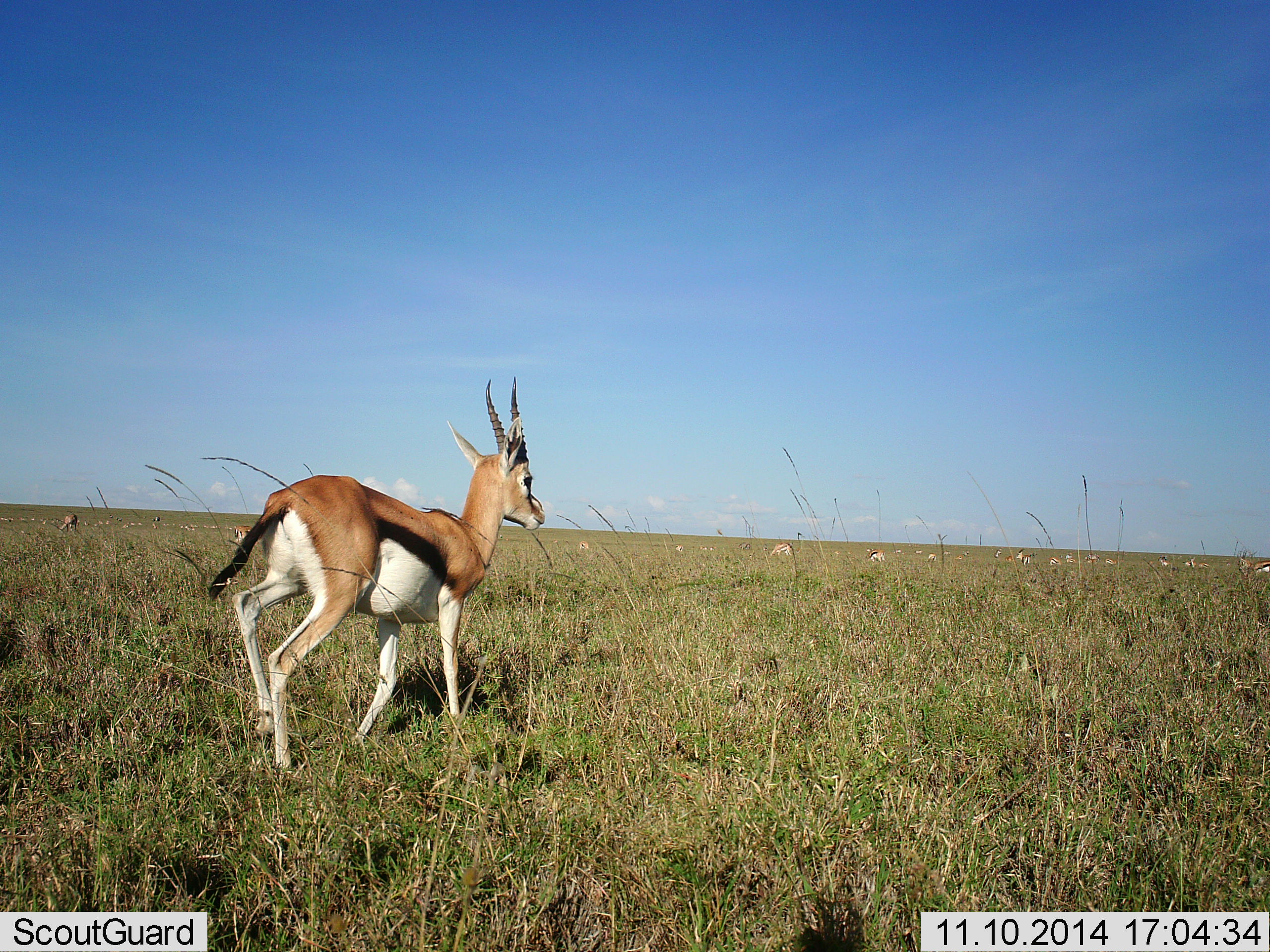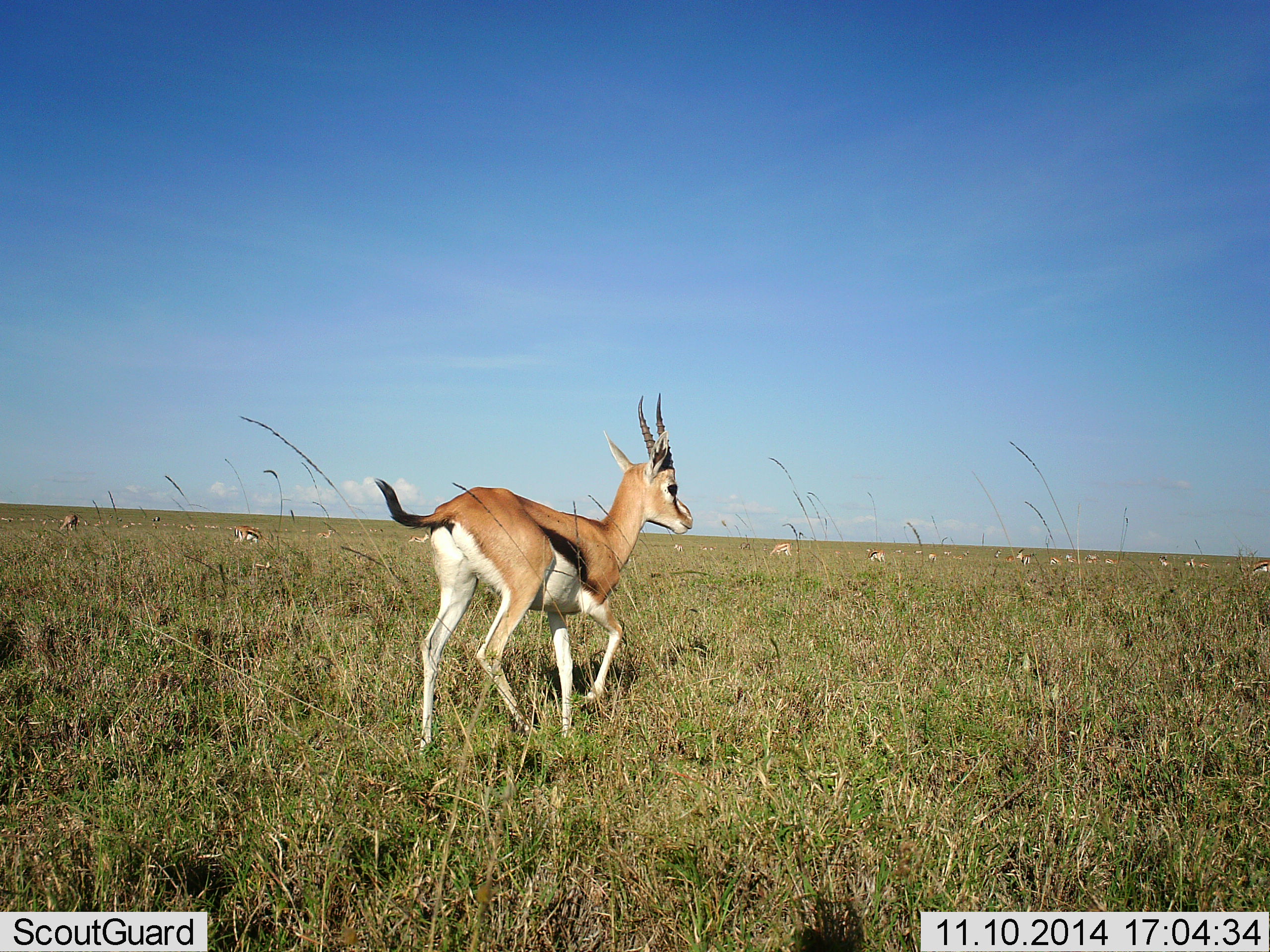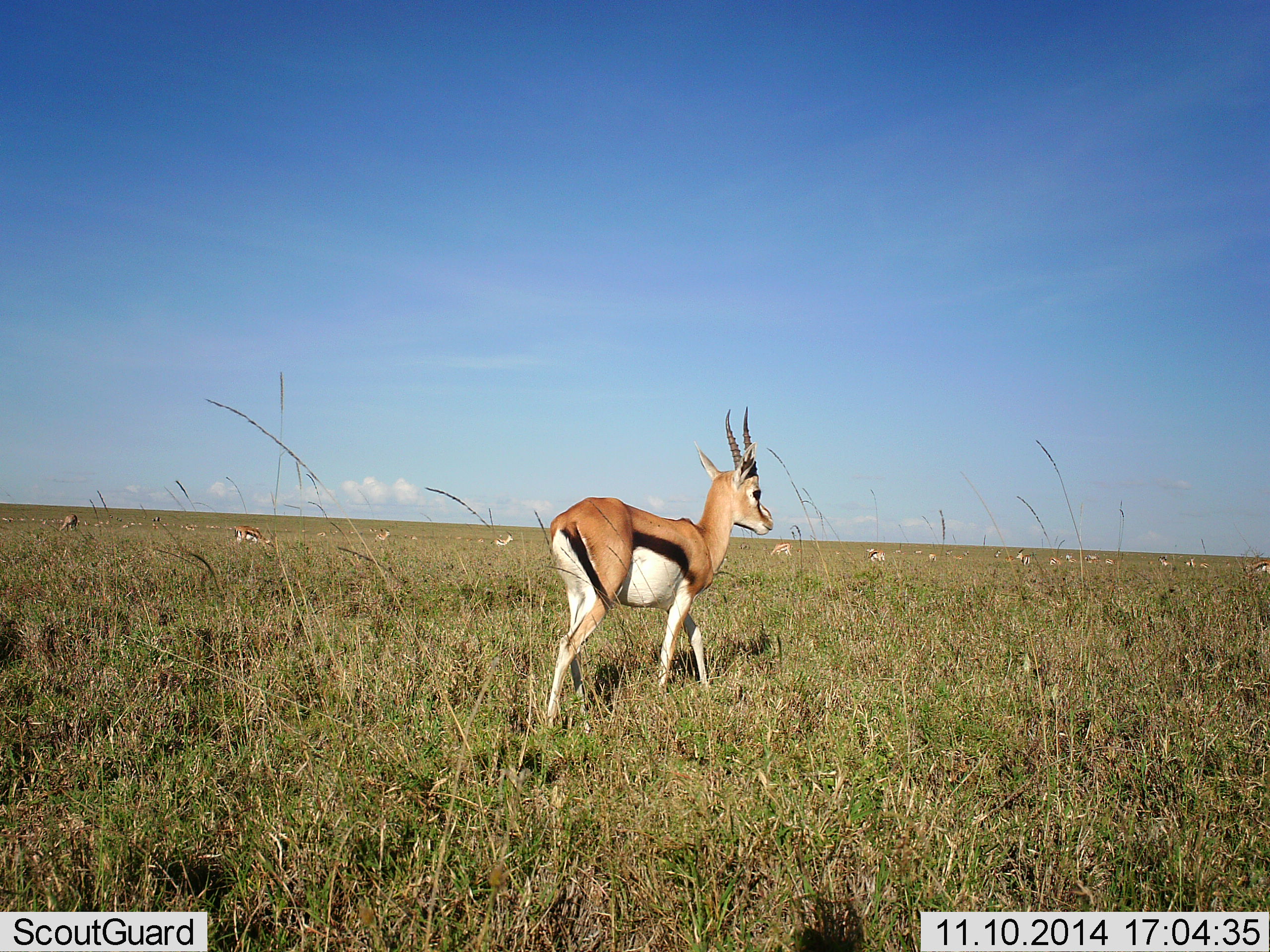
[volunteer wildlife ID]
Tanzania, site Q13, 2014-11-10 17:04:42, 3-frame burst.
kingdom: Animalia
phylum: Chordata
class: Mammalia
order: Artiodactyla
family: Bovidae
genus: Eudorcas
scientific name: Eudorcas thomsonii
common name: thomson's gazelle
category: gazellethomsons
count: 11-50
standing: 30%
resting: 10%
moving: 80%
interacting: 0%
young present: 10%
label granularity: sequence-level